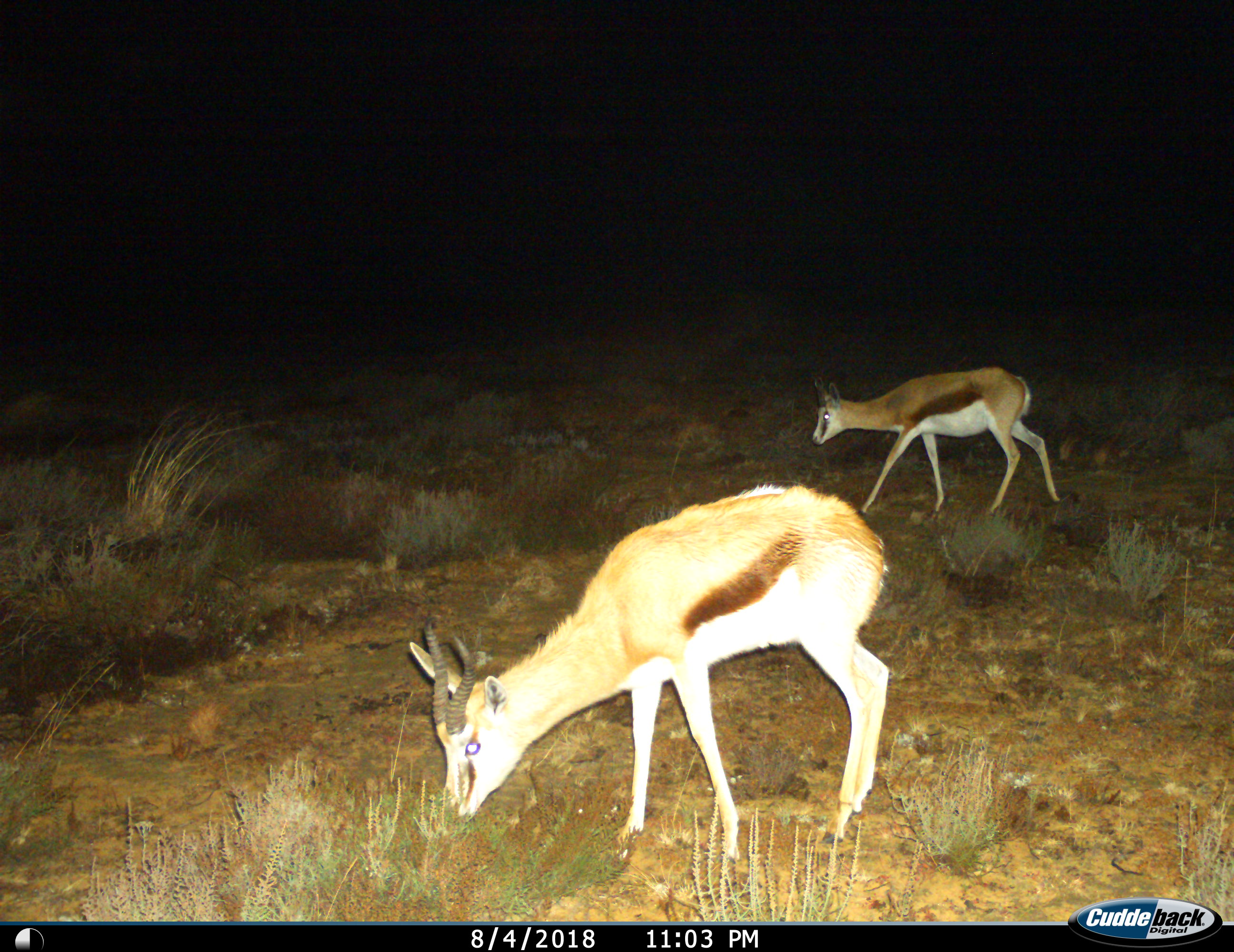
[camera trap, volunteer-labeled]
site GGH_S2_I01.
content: unidentified animal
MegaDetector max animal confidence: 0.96